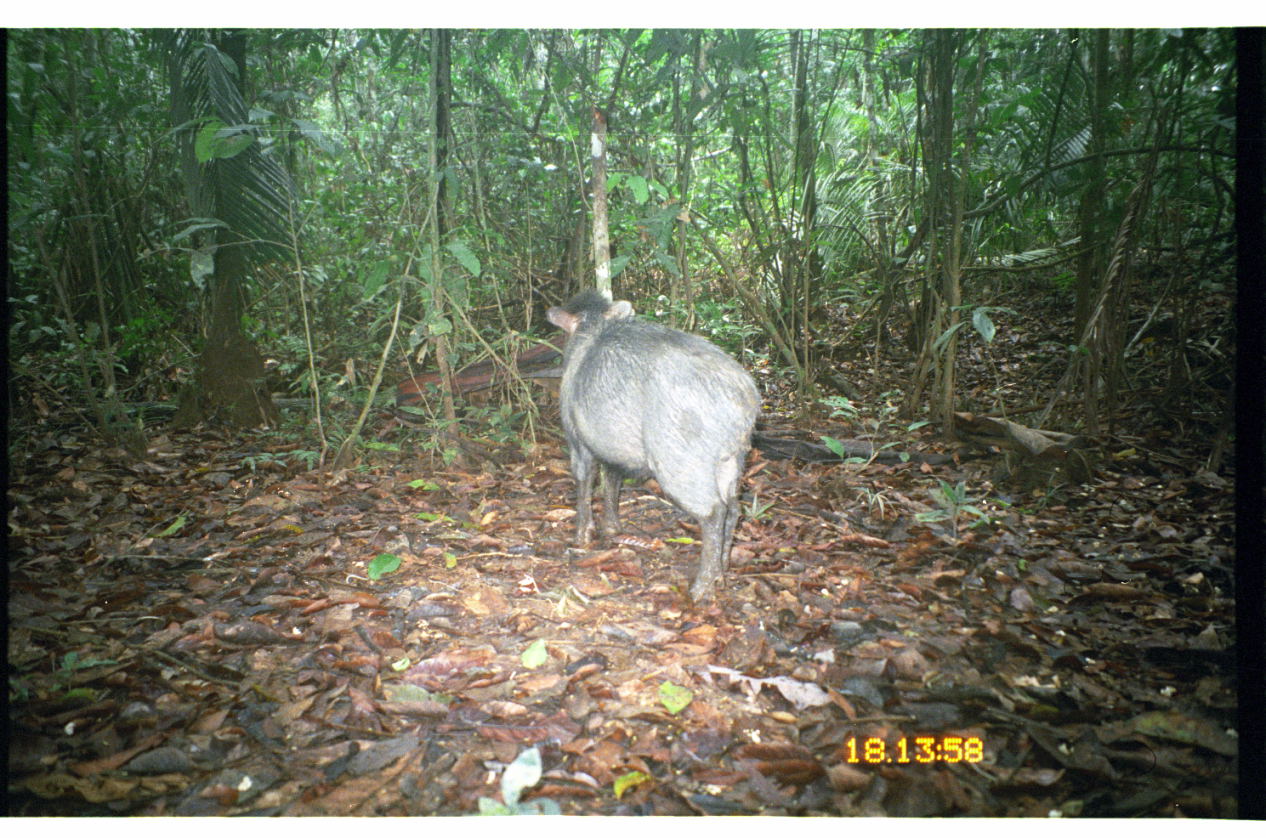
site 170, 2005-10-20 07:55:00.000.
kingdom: Animalia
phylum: Chordata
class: Mammalia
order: Artiodactyla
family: Tayassuidae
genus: Tayassu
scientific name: Tayassu pecari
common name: white-lipped peccary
Tayassu pecari (white-lipped peccary).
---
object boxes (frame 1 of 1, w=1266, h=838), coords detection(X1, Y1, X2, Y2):
tayassu pecari: detection(541, 284, 759, 603)